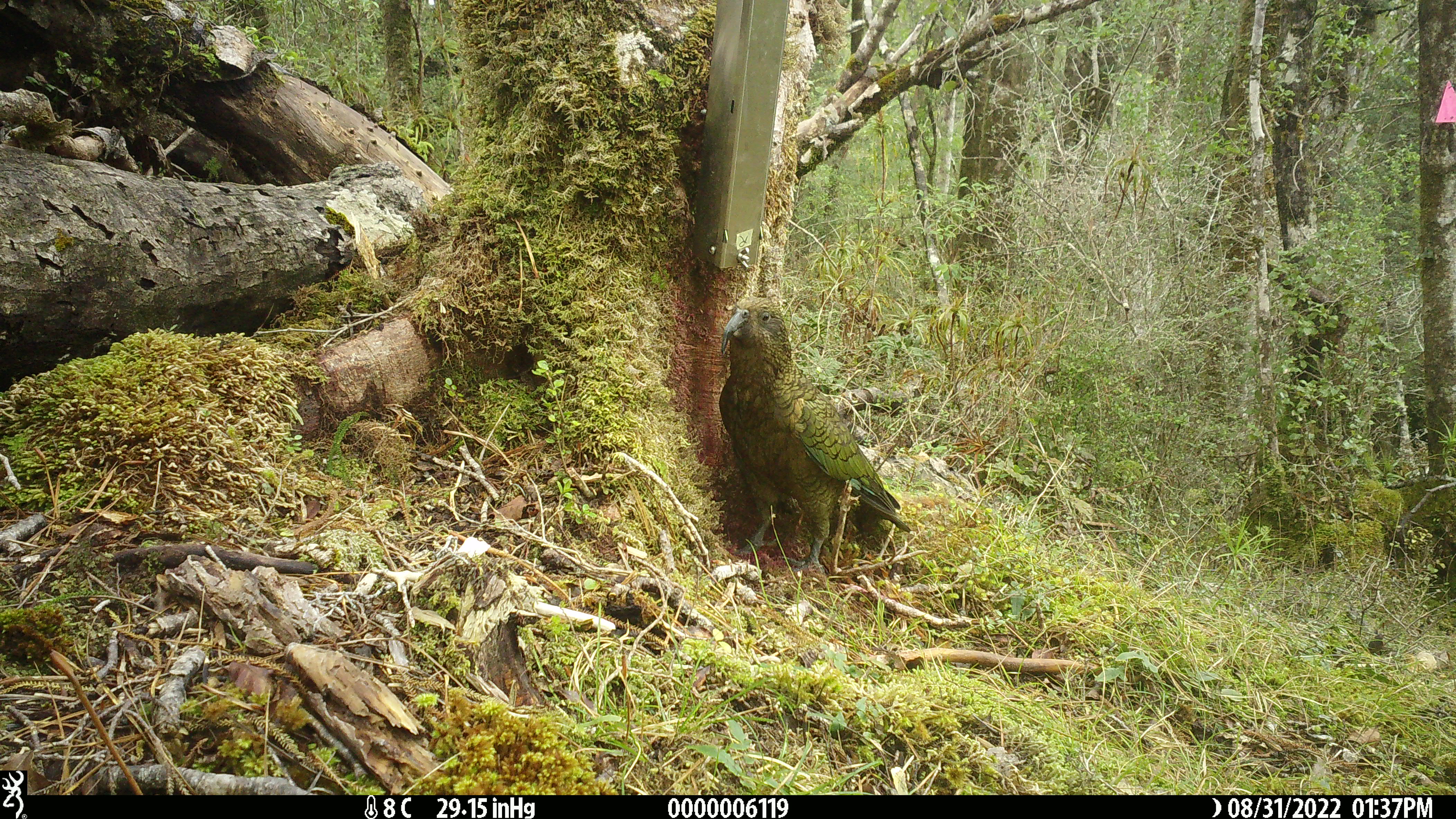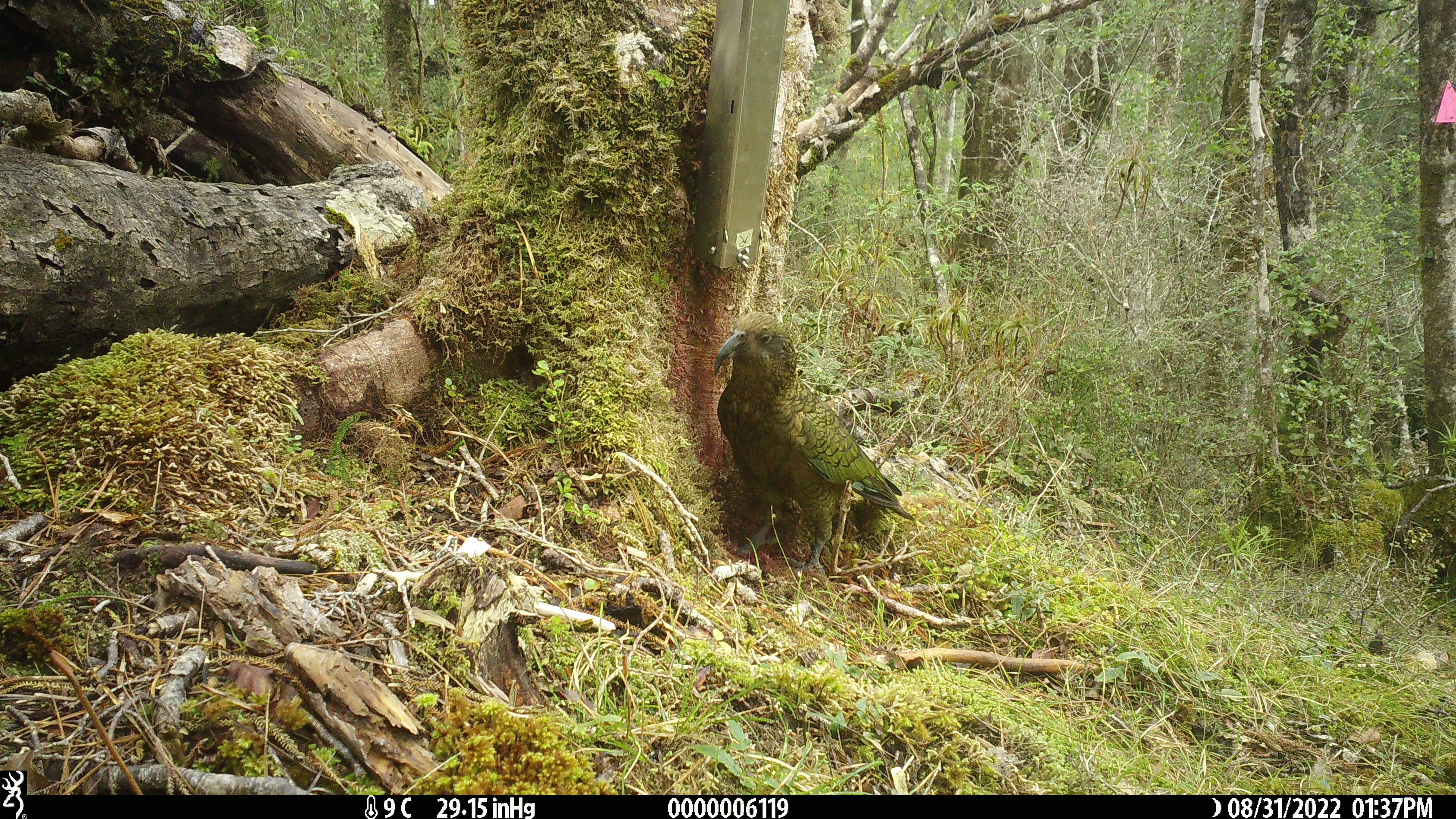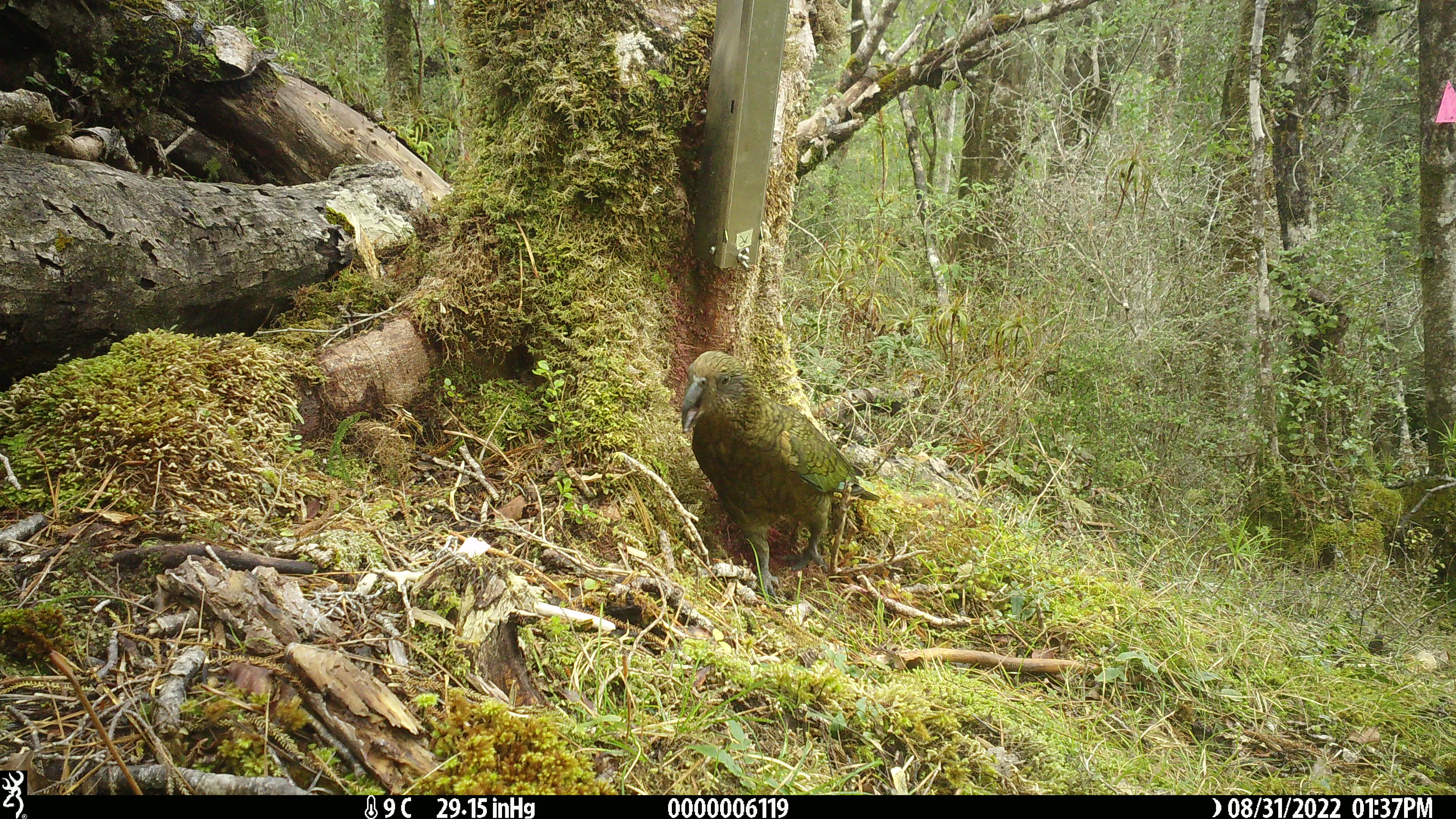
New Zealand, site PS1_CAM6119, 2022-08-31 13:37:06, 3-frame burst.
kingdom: Animalia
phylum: Chordata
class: Aves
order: Psittaciformes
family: Strigopidae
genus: Nestor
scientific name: Nestor notabilis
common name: kea